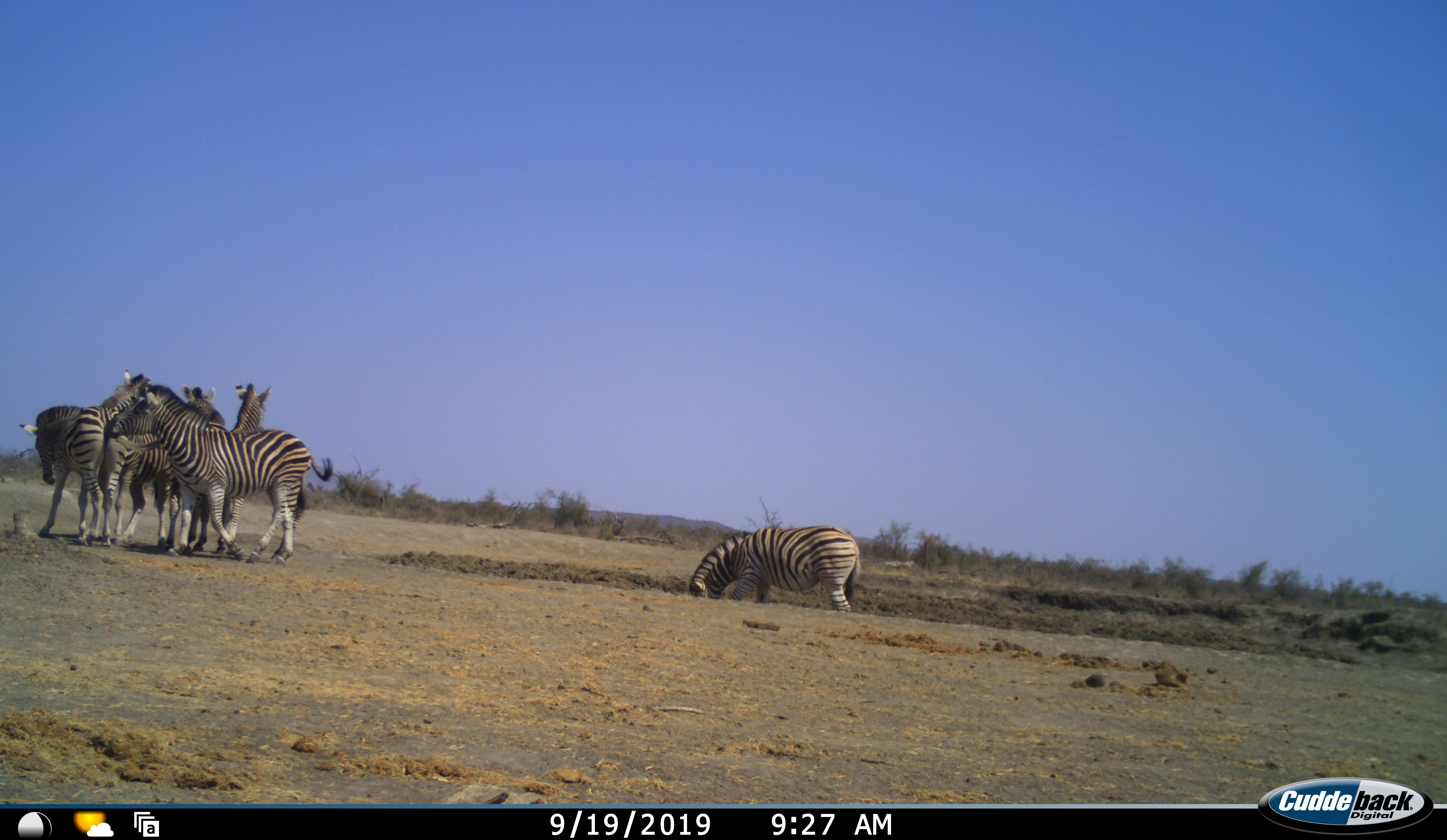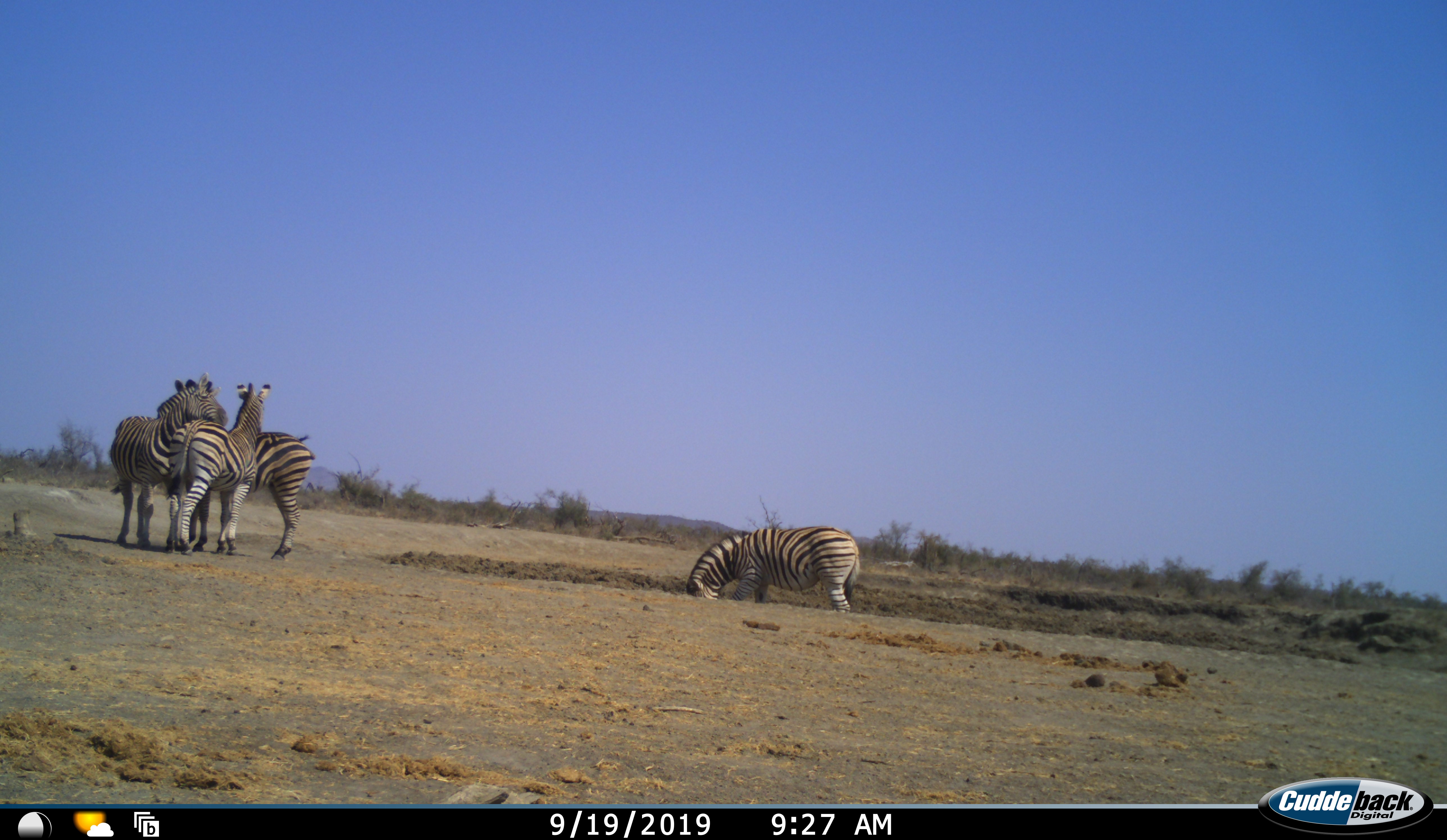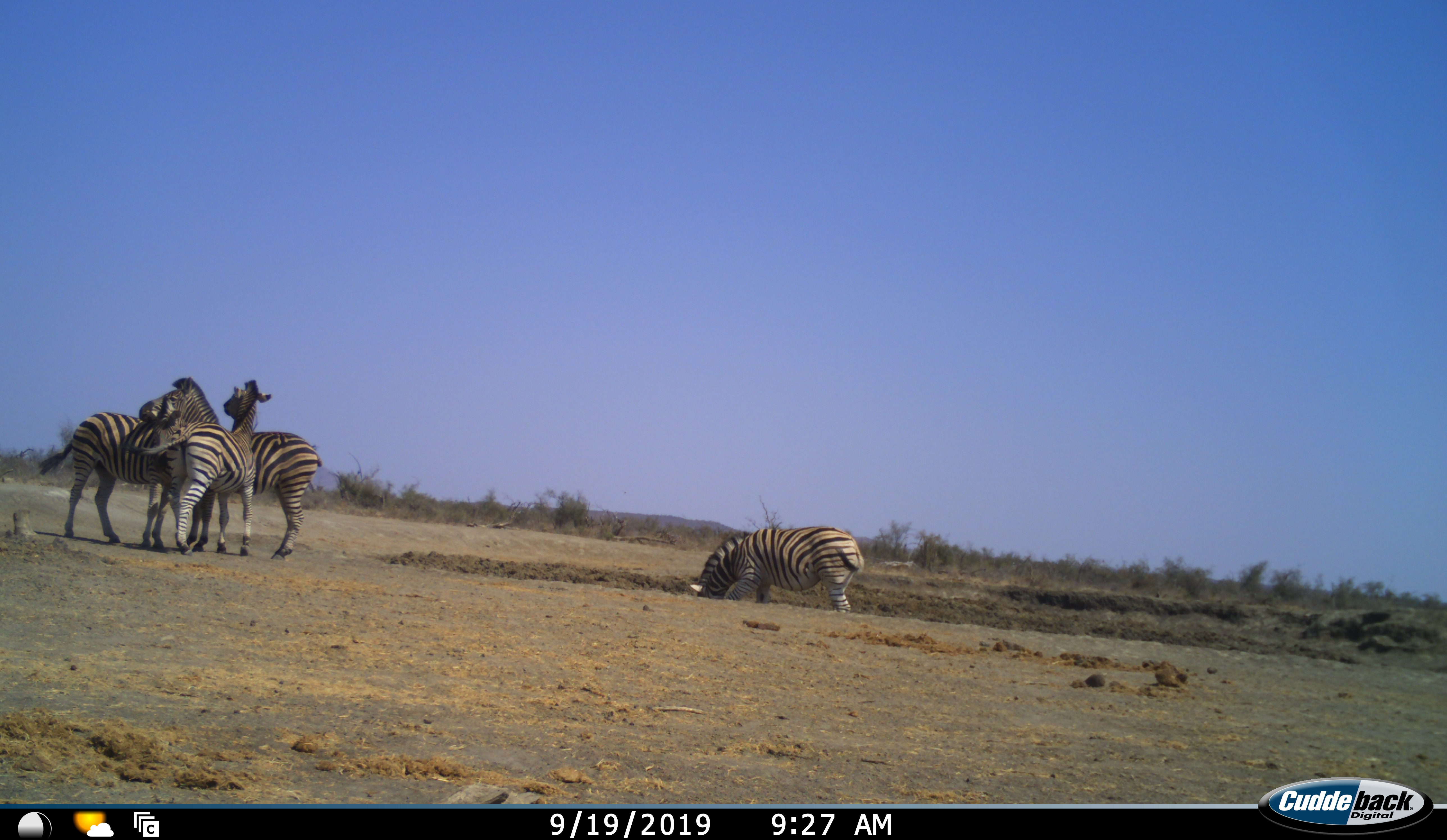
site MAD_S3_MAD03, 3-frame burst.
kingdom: Animalia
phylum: Chordata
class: Mammalia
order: Perissodactyla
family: Equidae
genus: Equus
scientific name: Equus quagga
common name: plains zebra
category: zebraplains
Zebraplains (plains zebra) (Equus quagga), count 5. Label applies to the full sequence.